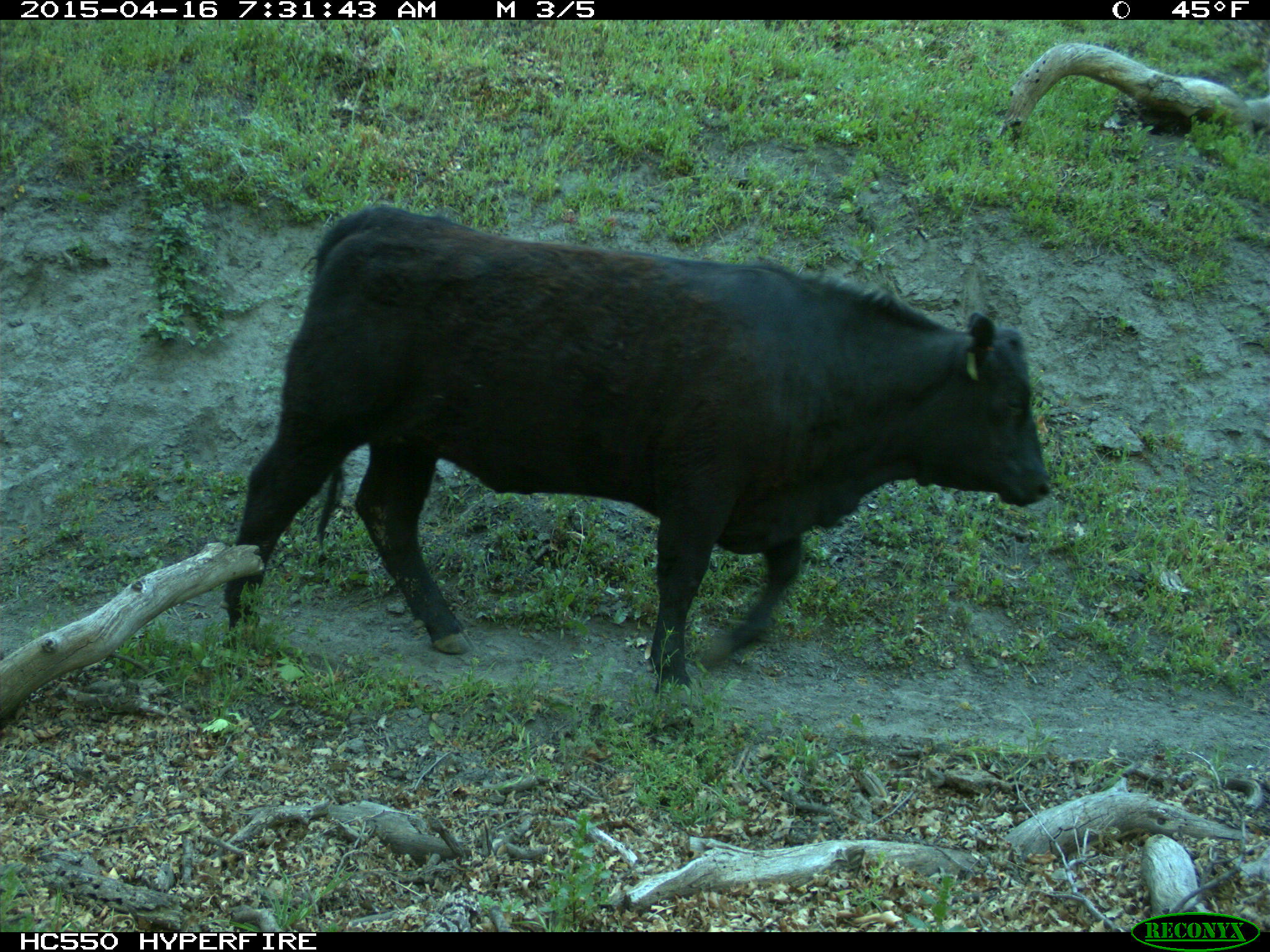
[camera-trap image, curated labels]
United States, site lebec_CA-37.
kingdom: Animalia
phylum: Chordata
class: Mammalia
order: Artiodactyla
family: Bovidae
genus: Bos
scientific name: Bos taurus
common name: domestic cow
Bos taurus (domestic cow).